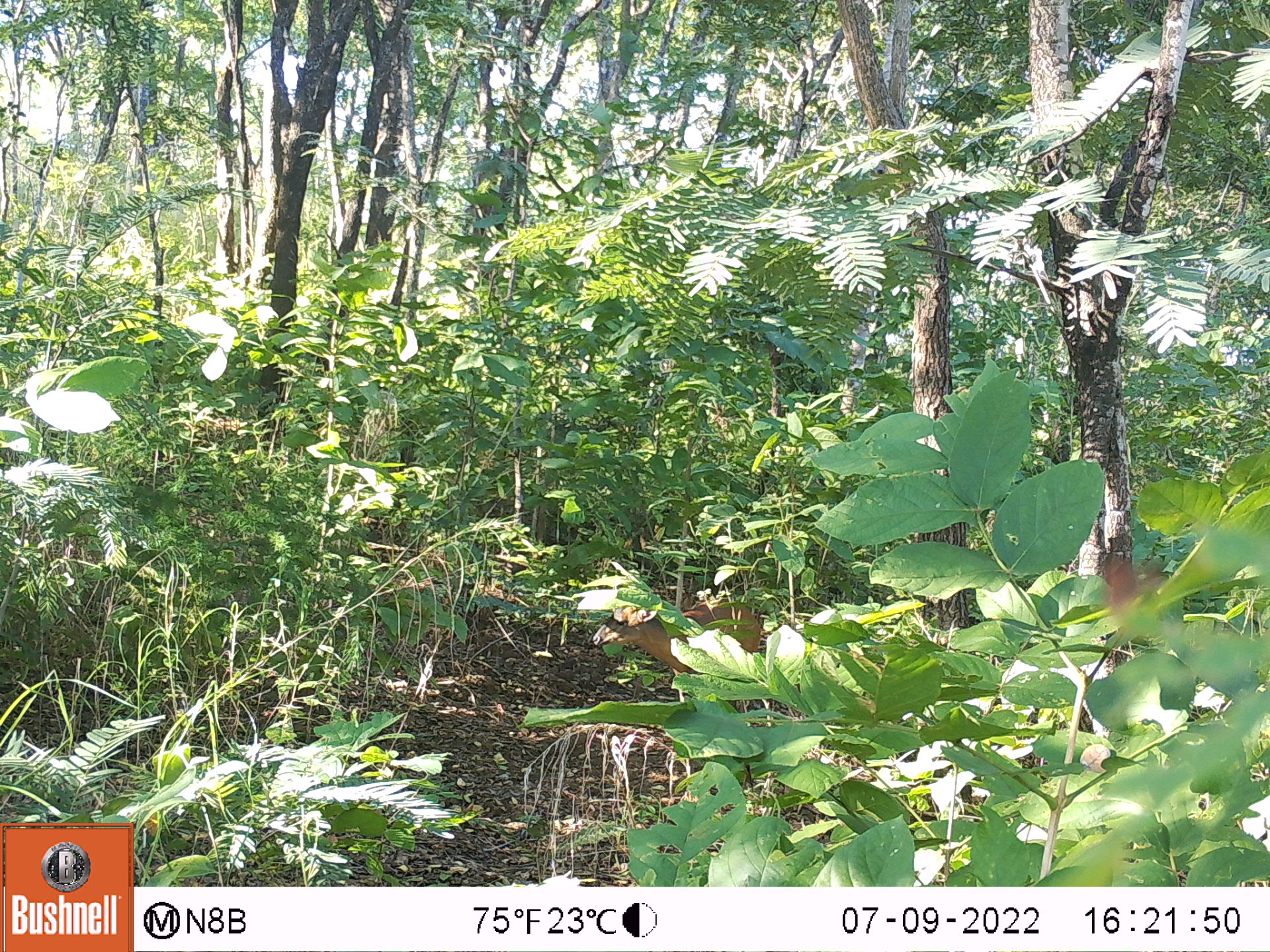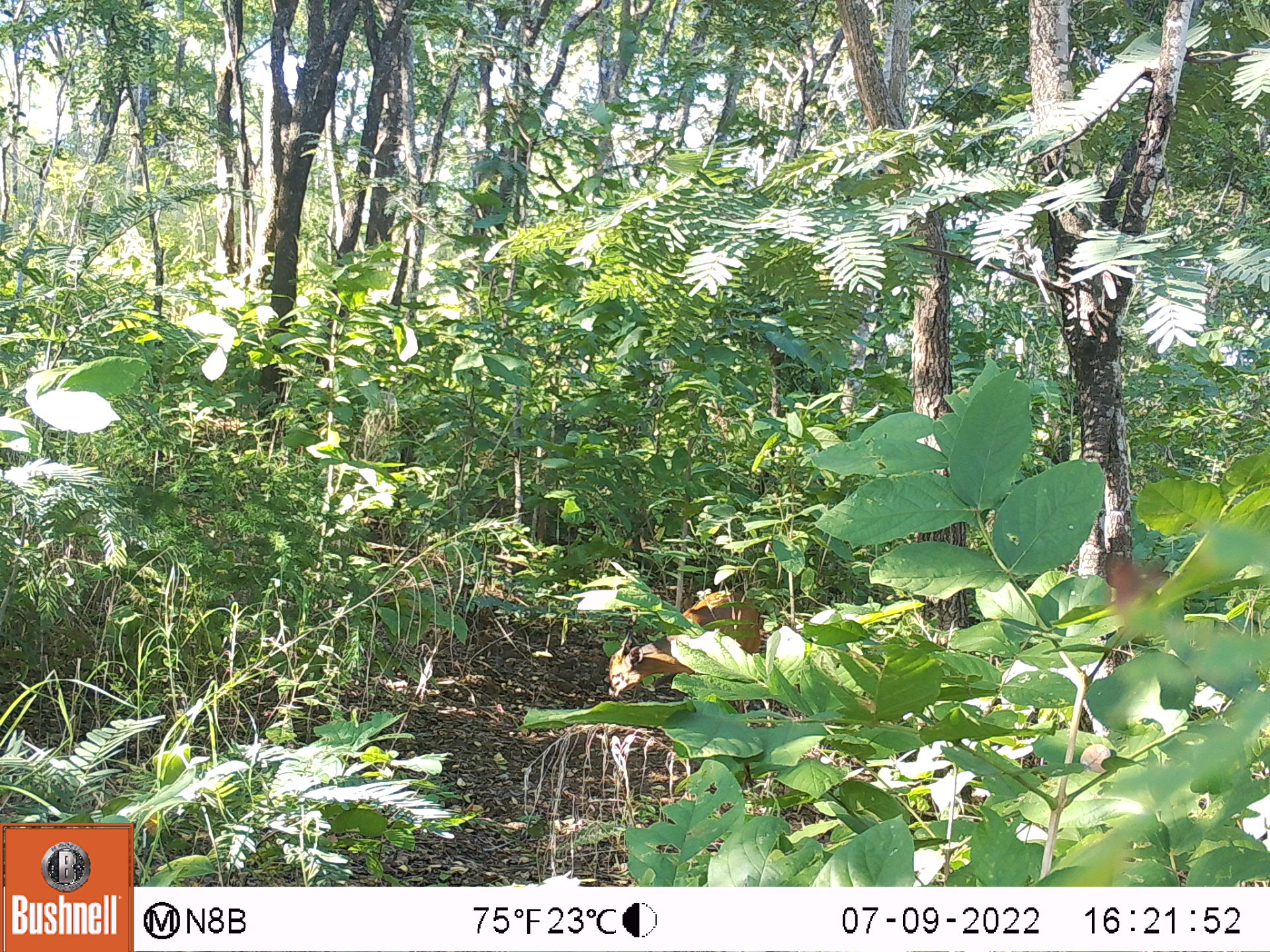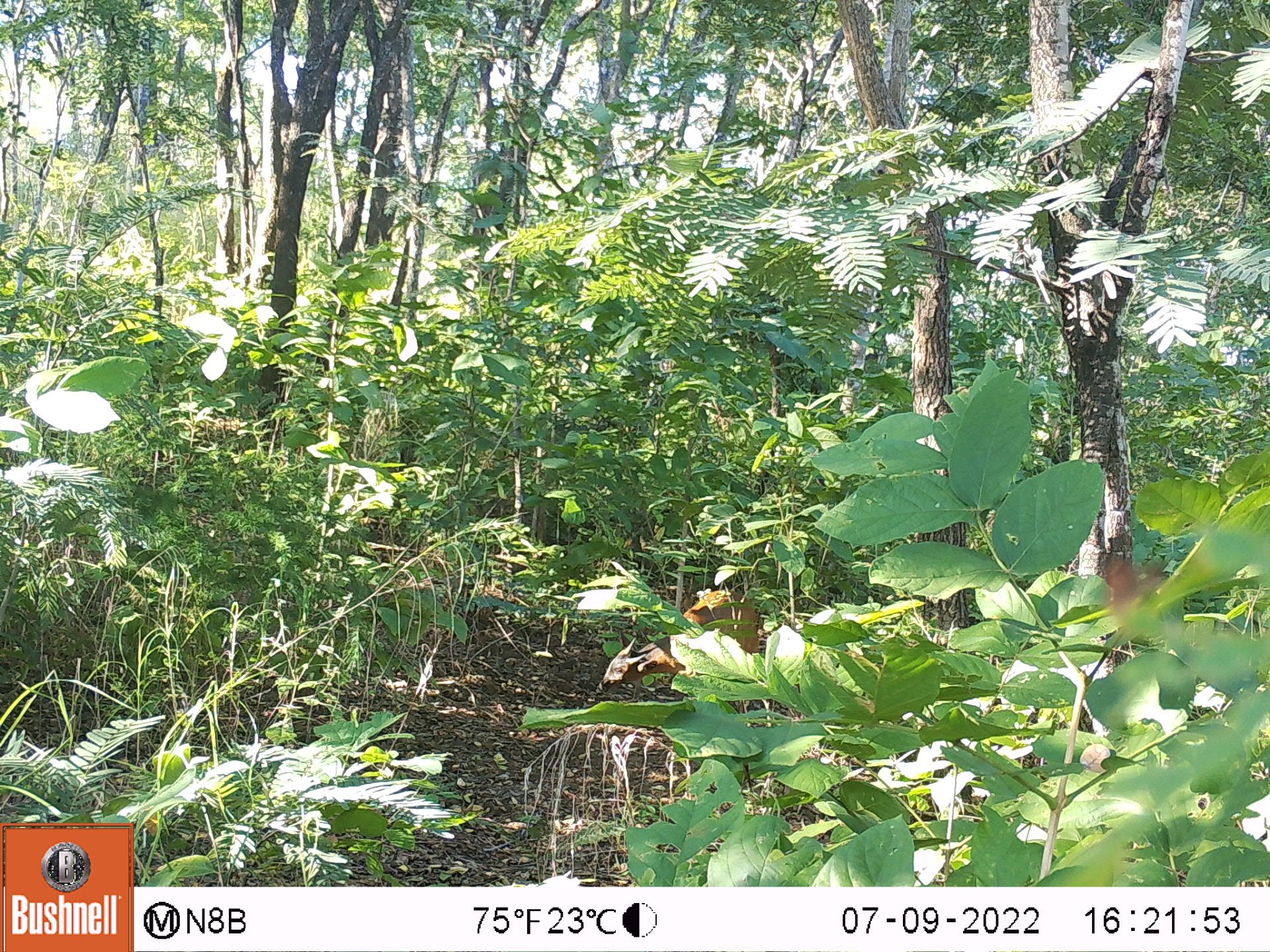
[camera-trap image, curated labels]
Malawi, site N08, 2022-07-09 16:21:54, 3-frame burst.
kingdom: Animalia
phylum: Chordata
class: Mammalia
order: Artiodactyla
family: Bovidae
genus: Cephalophorus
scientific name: Cephalophorus natalensis natalensis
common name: red duiker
Red duiker (Cephalophorus natalensis natalensis), count 1.